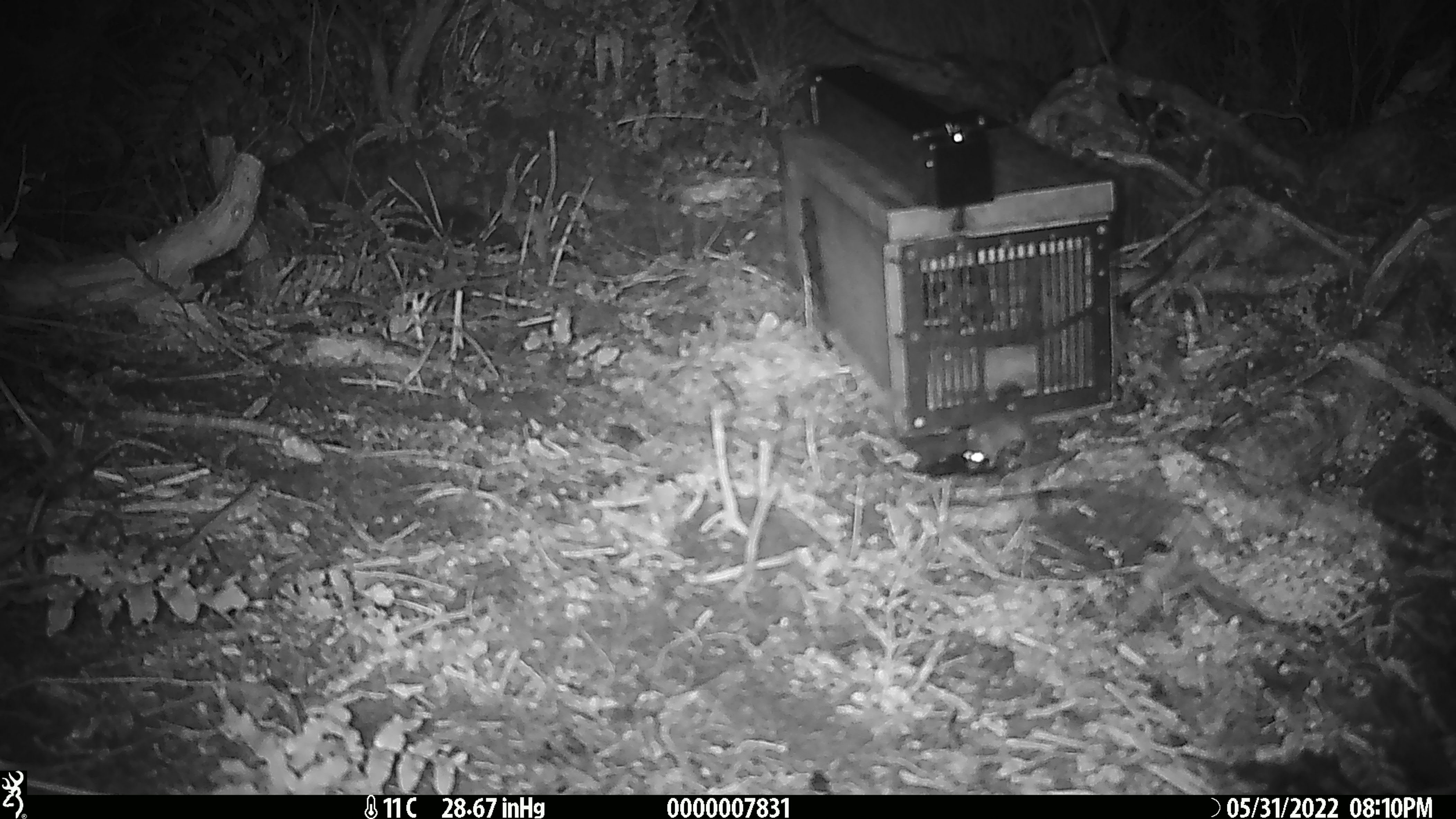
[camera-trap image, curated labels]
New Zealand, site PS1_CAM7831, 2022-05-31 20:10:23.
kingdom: Animalia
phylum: Chordata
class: Mammalia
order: Rodentia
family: Muridae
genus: Mus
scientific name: Mus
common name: mouse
Mouse (Mus).